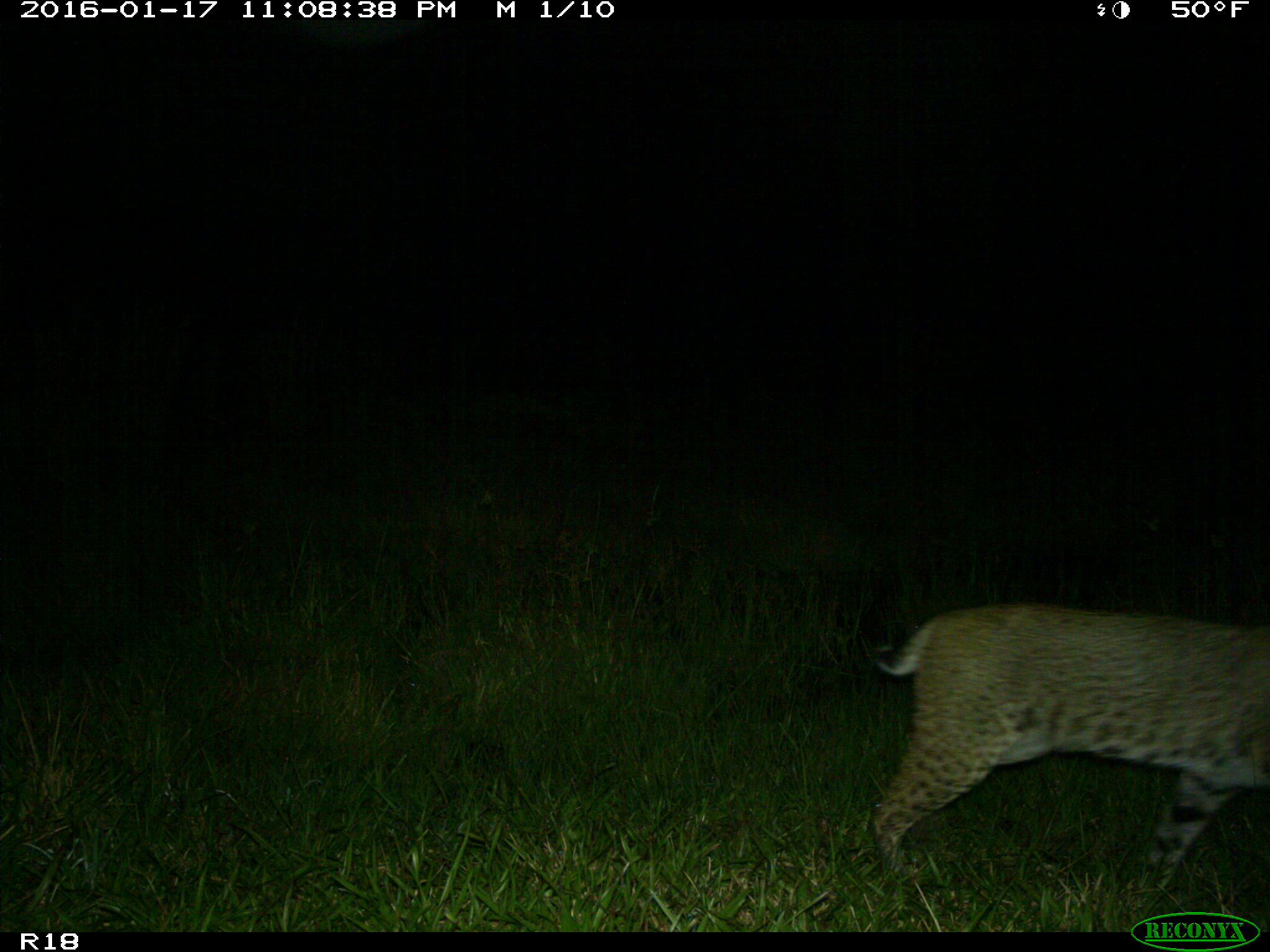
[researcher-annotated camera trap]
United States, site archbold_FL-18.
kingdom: Animalia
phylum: Chordata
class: Mammalia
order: Carnivora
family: Felidae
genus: Lynx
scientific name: Lynx rufus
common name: bobcat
Lynx rufus (bobcat).